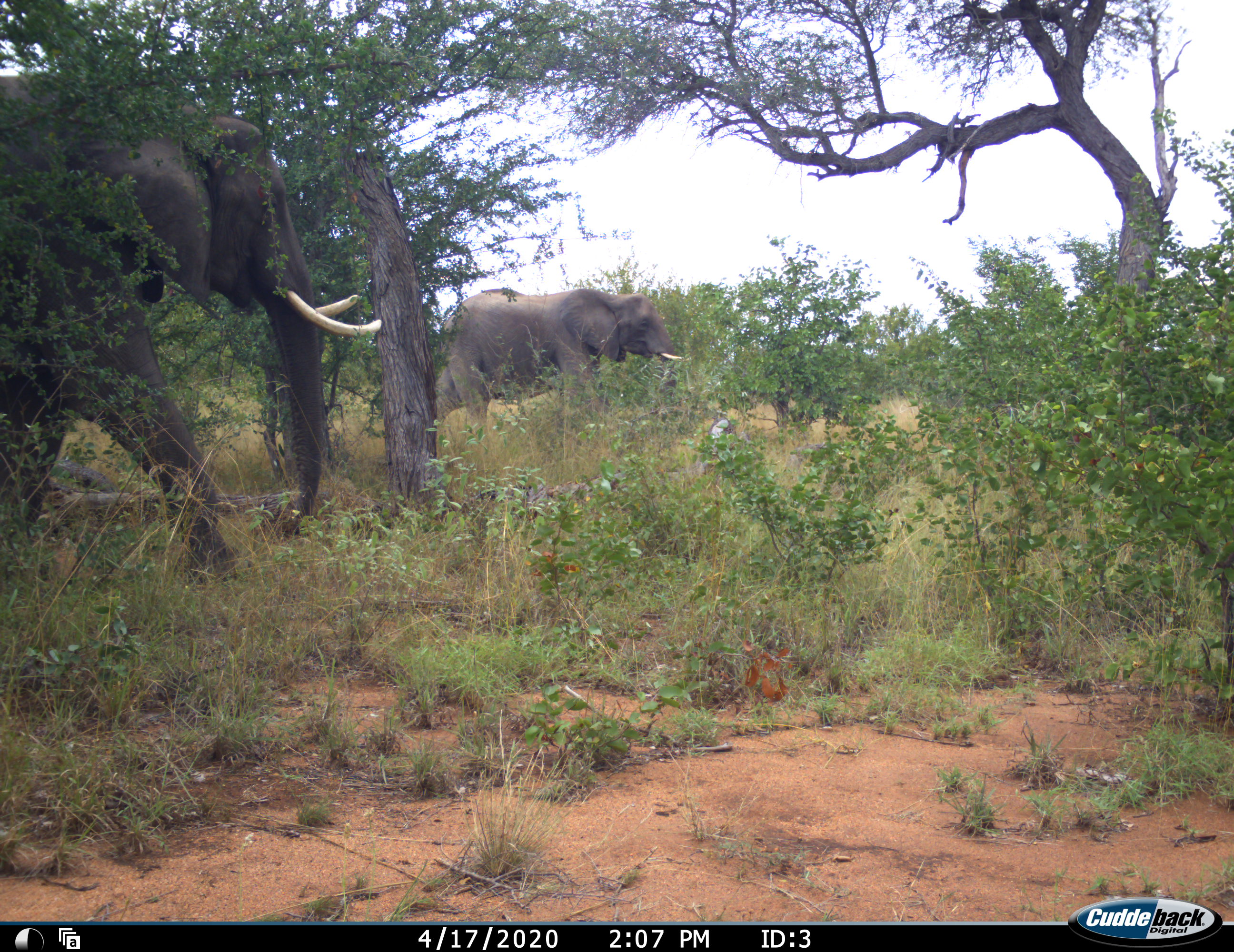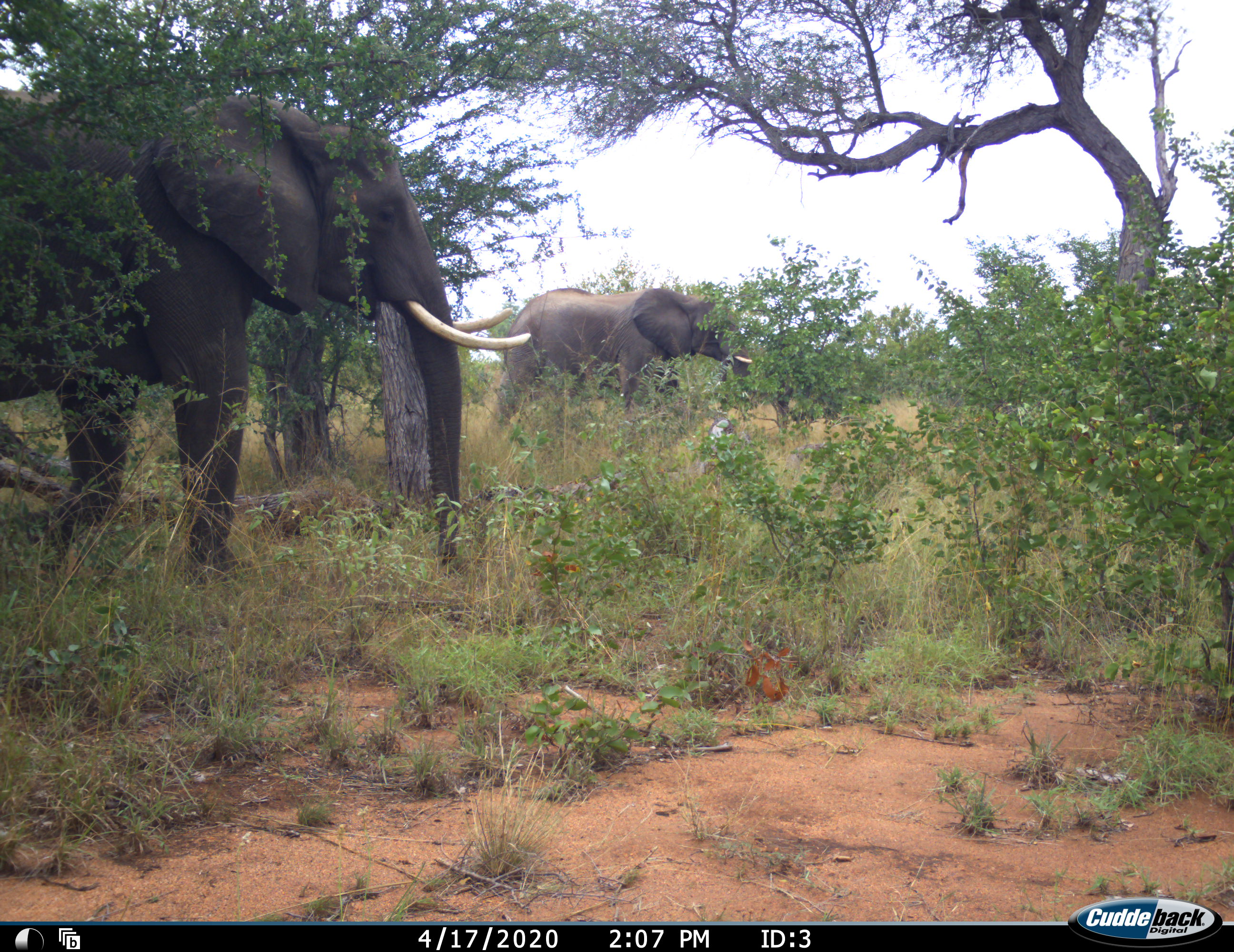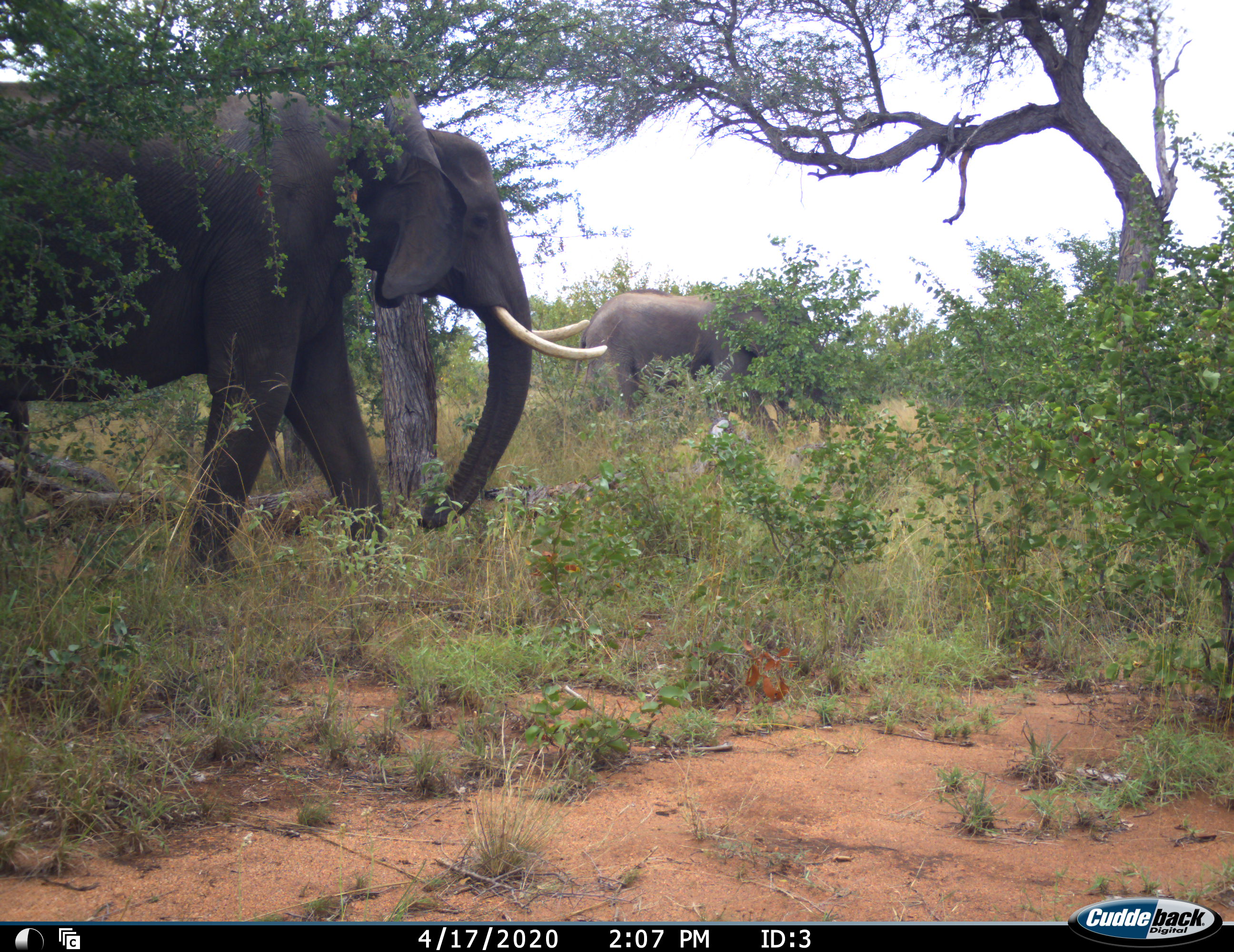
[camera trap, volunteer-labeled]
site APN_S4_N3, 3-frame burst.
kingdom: Animalia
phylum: Chordata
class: Mammalia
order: Proboscidea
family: Elephantidae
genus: Loxodonta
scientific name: Loxodonta africana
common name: african bush elephant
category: elephant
Elephant (african bush elephant) (Loxodonta africana), count 2. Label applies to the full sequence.